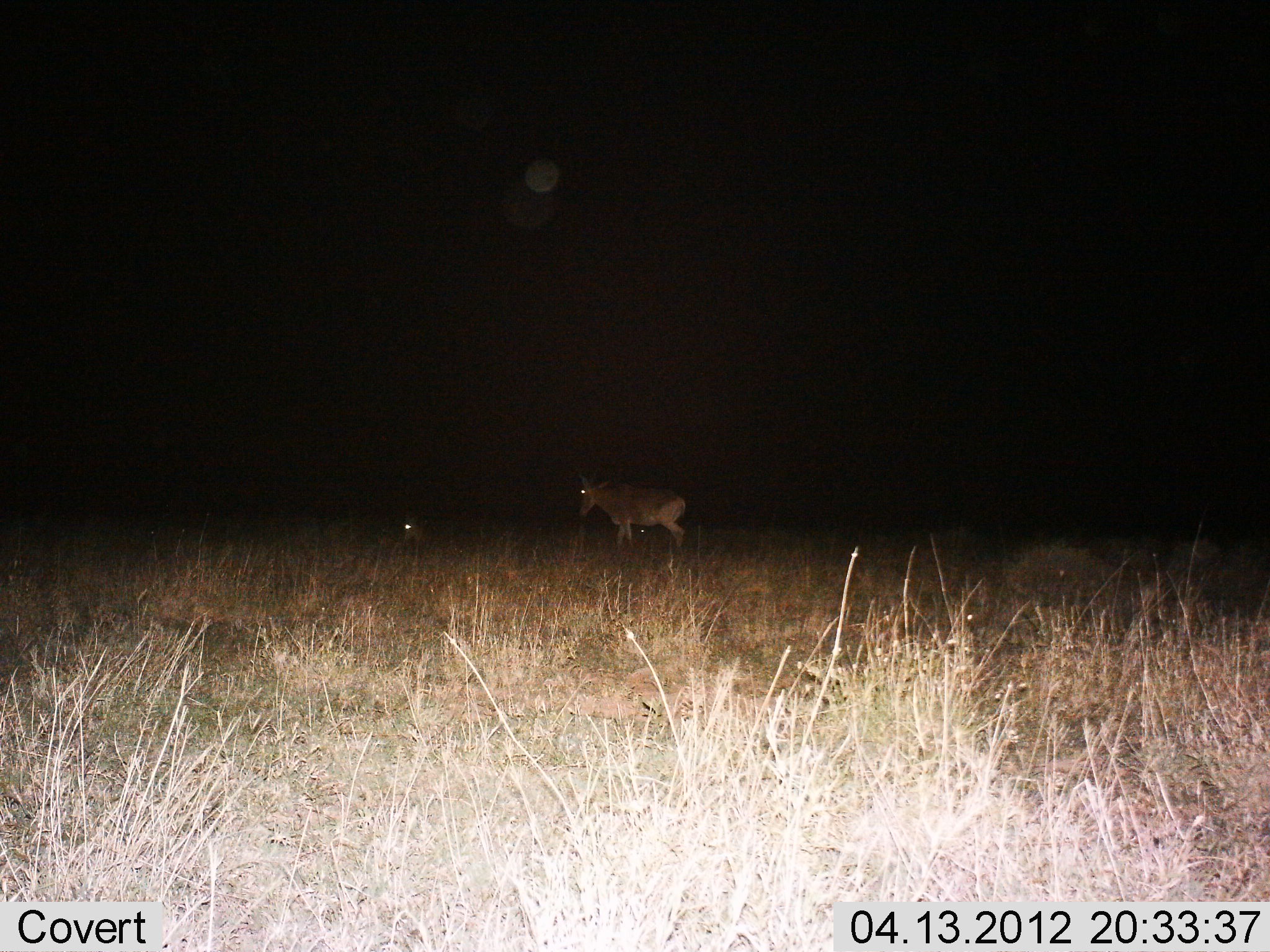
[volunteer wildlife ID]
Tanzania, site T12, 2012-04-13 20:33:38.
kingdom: Animalia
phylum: Chordata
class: Mammalia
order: Artiodactyla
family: Bovidae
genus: Alcelaphus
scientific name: Alcelaphus buselaphus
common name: hartebeest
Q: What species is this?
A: Hartebeest (Alcelaphus buselaphus).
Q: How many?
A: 1.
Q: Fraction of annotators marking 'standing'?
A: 69%.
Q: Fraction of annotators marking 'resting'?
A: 23%.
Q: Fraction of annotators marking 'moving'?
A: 31%.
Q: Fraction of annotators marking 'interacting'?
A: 0%.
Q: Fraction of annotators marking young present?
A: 0%.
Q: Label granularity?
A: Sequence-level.